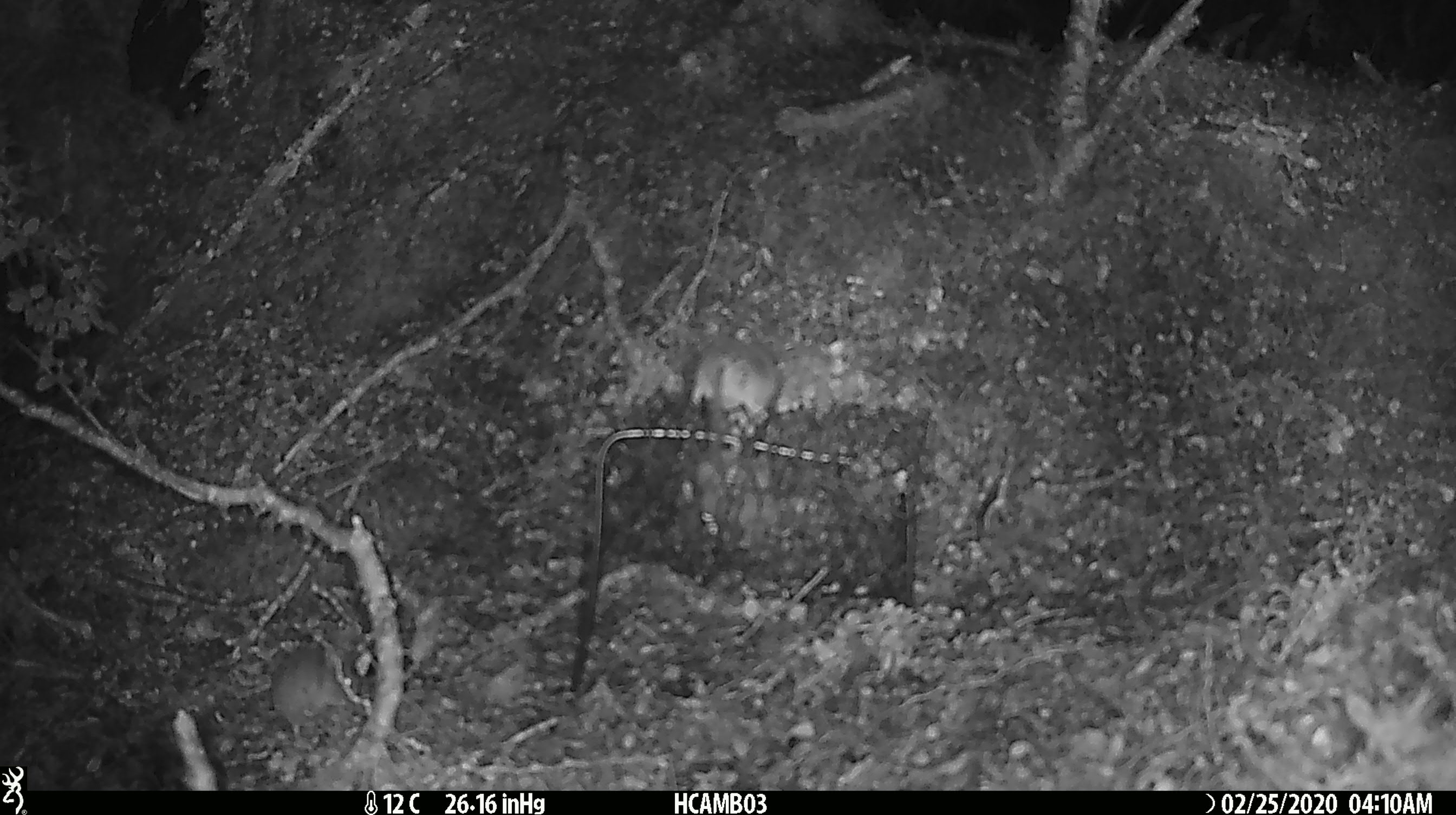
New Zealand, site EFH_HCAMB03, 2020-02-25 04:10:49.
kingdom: Animalia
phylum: Chordata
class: Mammalia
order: Rodentia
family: Muridae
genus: Mus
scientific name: Mus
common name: mouse